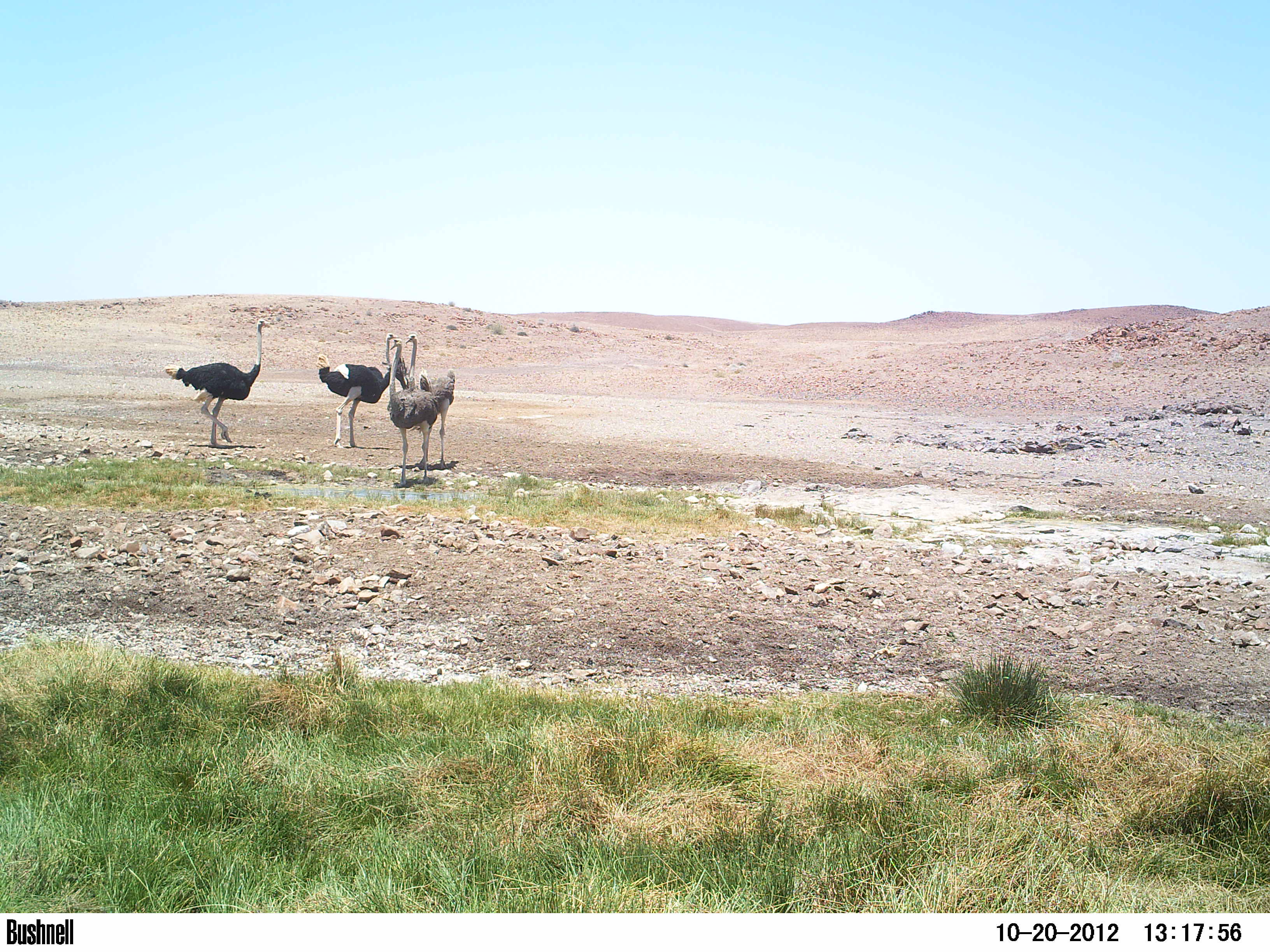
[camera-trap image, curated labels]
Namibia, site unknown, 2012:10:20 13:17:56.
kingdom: Animalia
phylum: Chordata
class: Aves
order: Struthioniformes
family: Struthionidae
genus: Struthio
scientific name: Struthio camelus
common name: common ostrich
Struthio camelus (common ostrich).